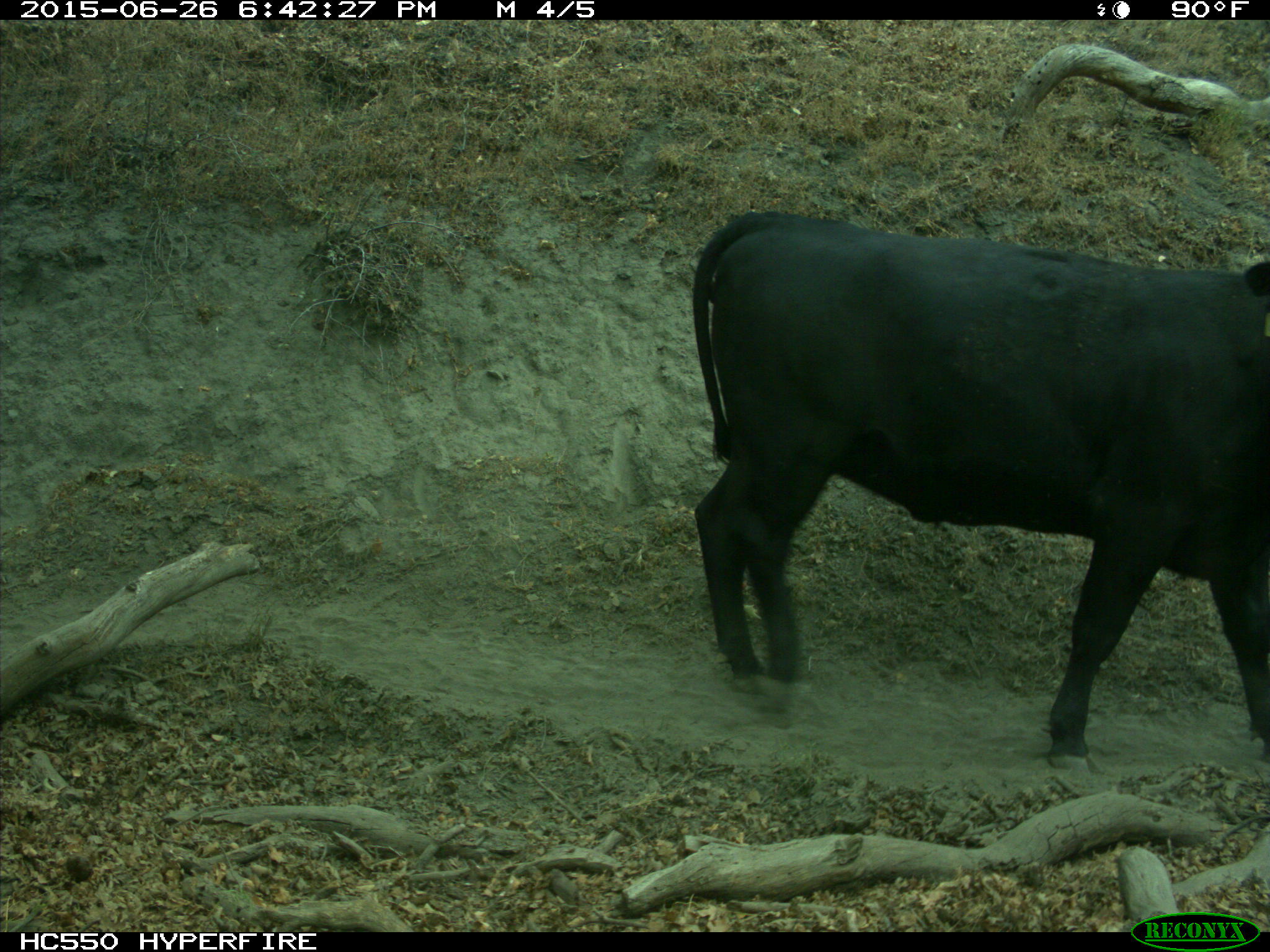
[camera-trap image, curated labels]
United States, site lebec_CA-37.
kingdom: Animalia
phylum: Chordata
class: Mammalia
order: Artiodactyla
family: Bovidae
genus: Bos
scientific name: Bos taurus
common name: domestic cow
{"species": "Bos taurus (domestic cow)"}